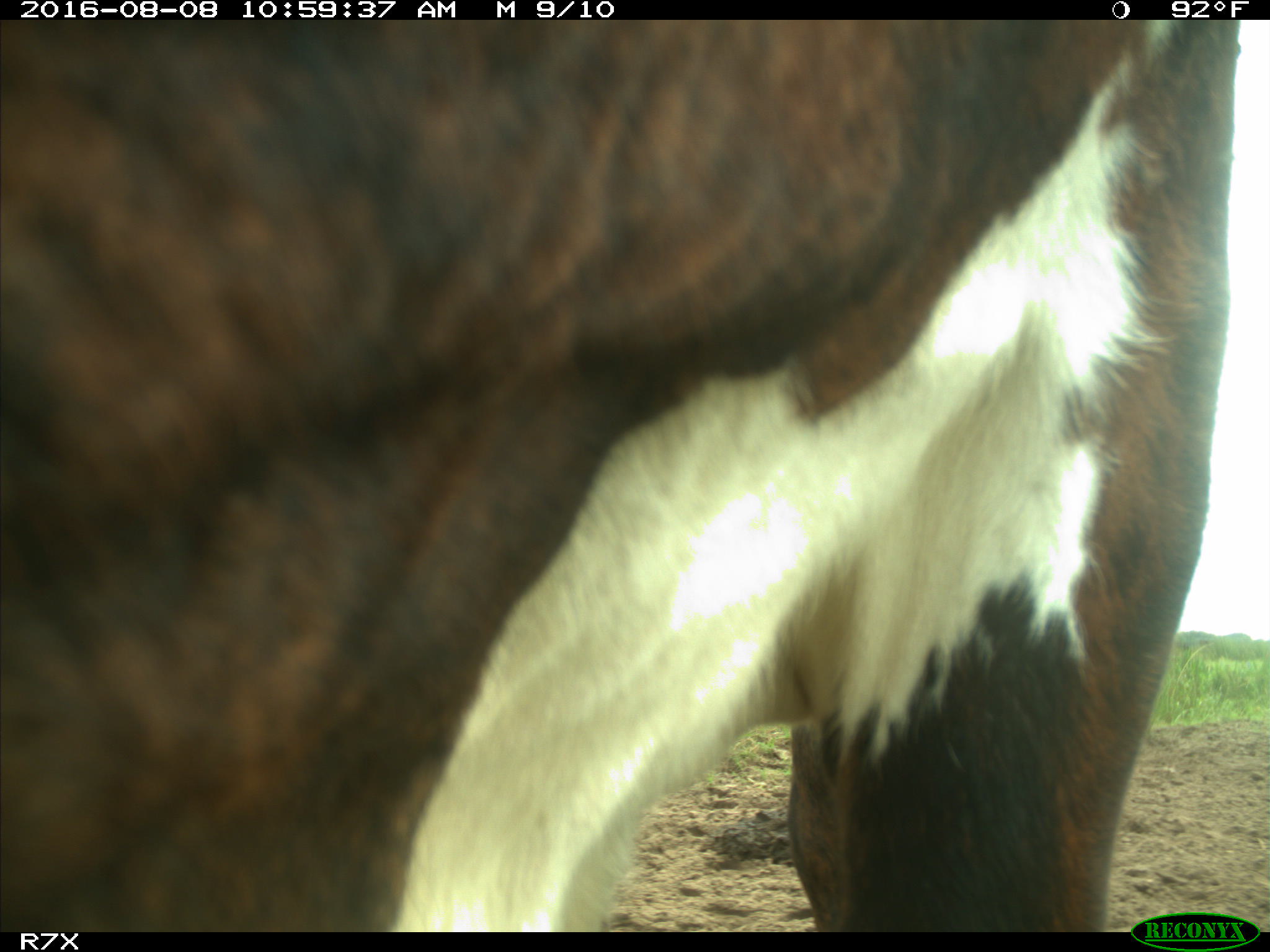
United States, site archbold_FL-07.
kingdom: Animalia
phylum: Chordata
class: Mammalia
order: Artiodactyla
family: Bovidae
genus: Bos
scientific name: Bos taurus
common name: domestic cow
Bos taurus (domestic cow).